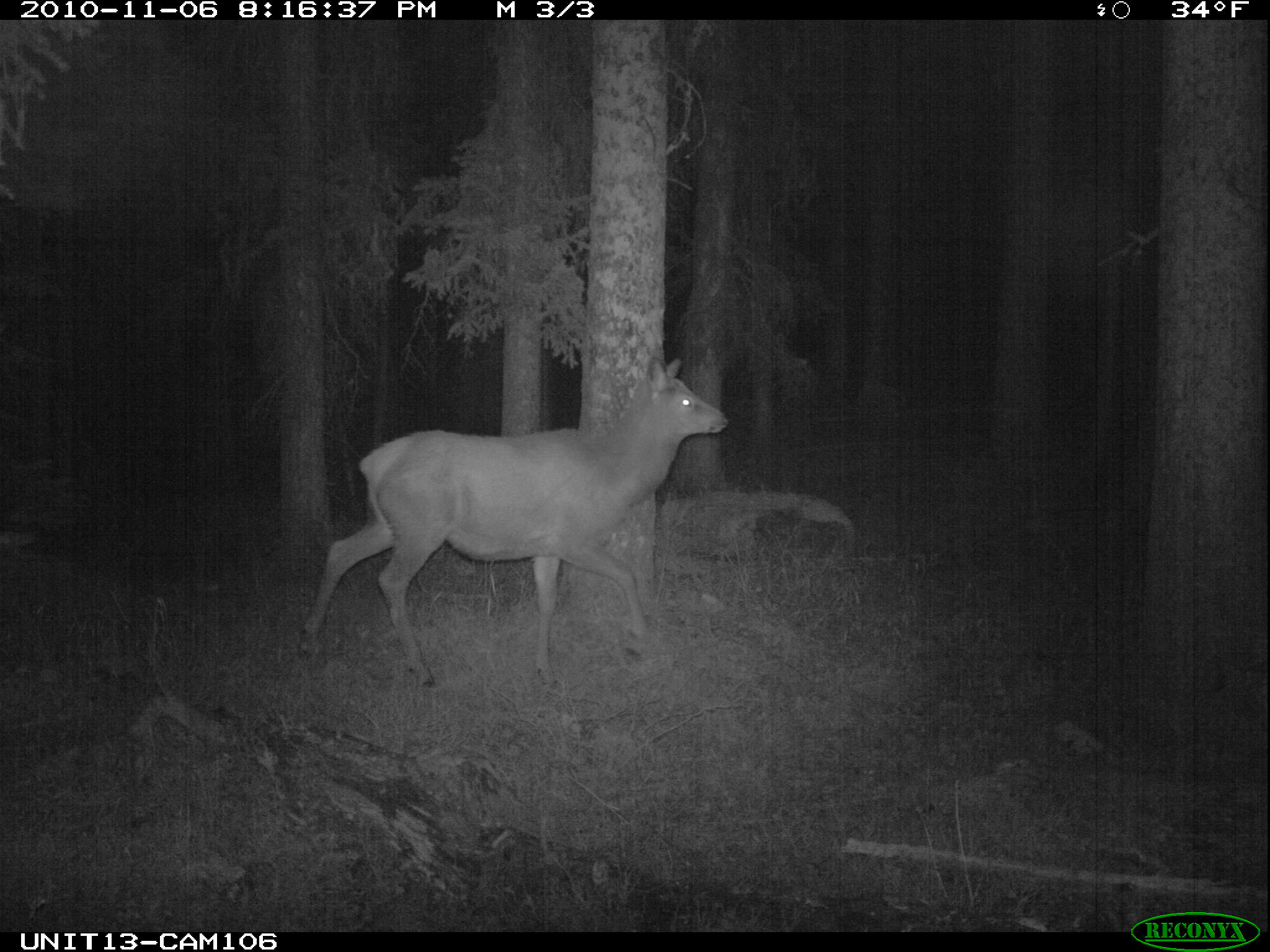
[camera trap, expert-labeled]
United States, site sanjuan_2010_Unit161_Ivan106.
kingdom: Animalia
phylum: Chordata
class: Mammalia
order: Artiodactyla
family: Cervidae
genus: Cervus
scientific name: Cervus elaphus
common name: red deer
Cervus elaphus (red deer).